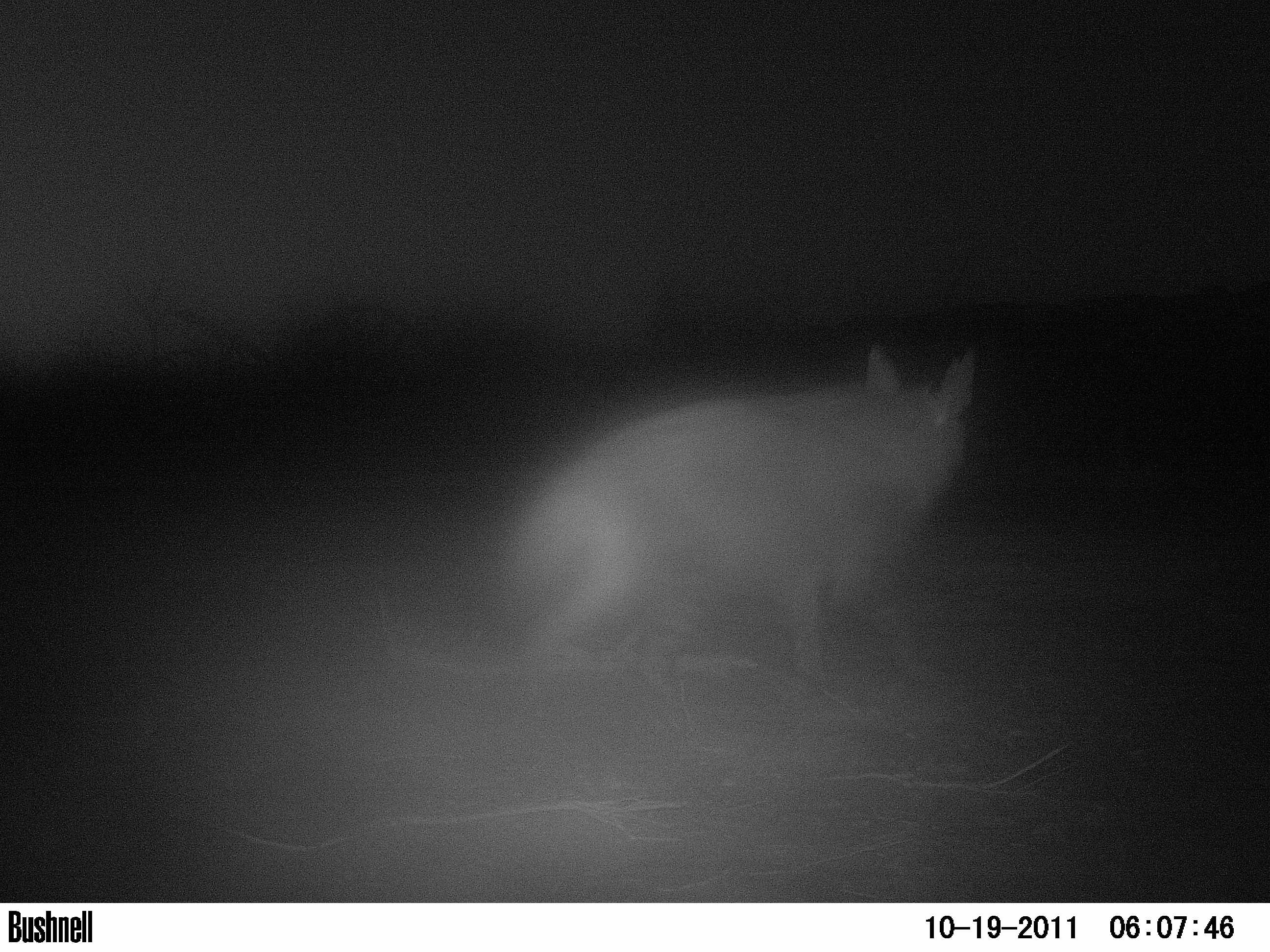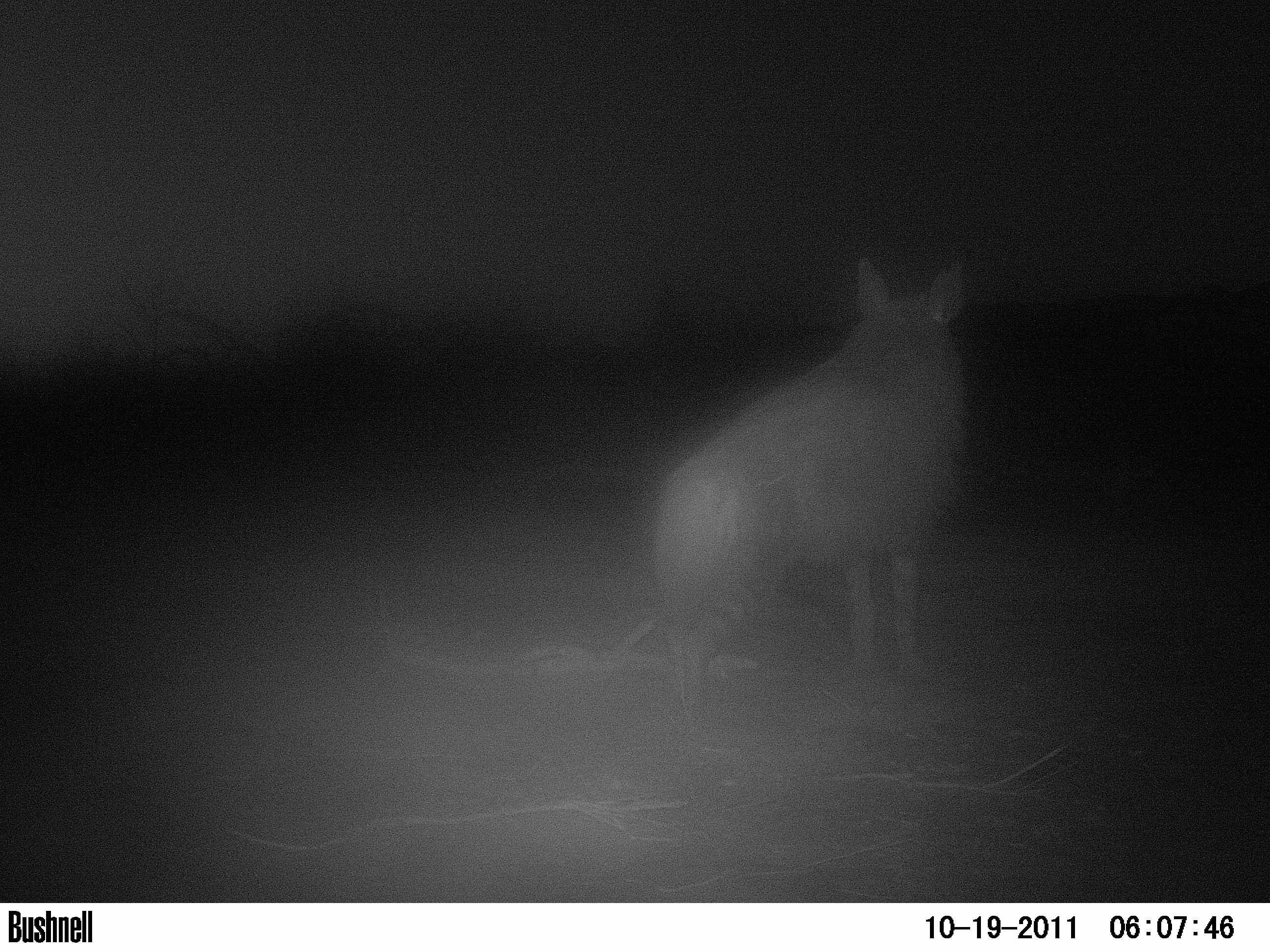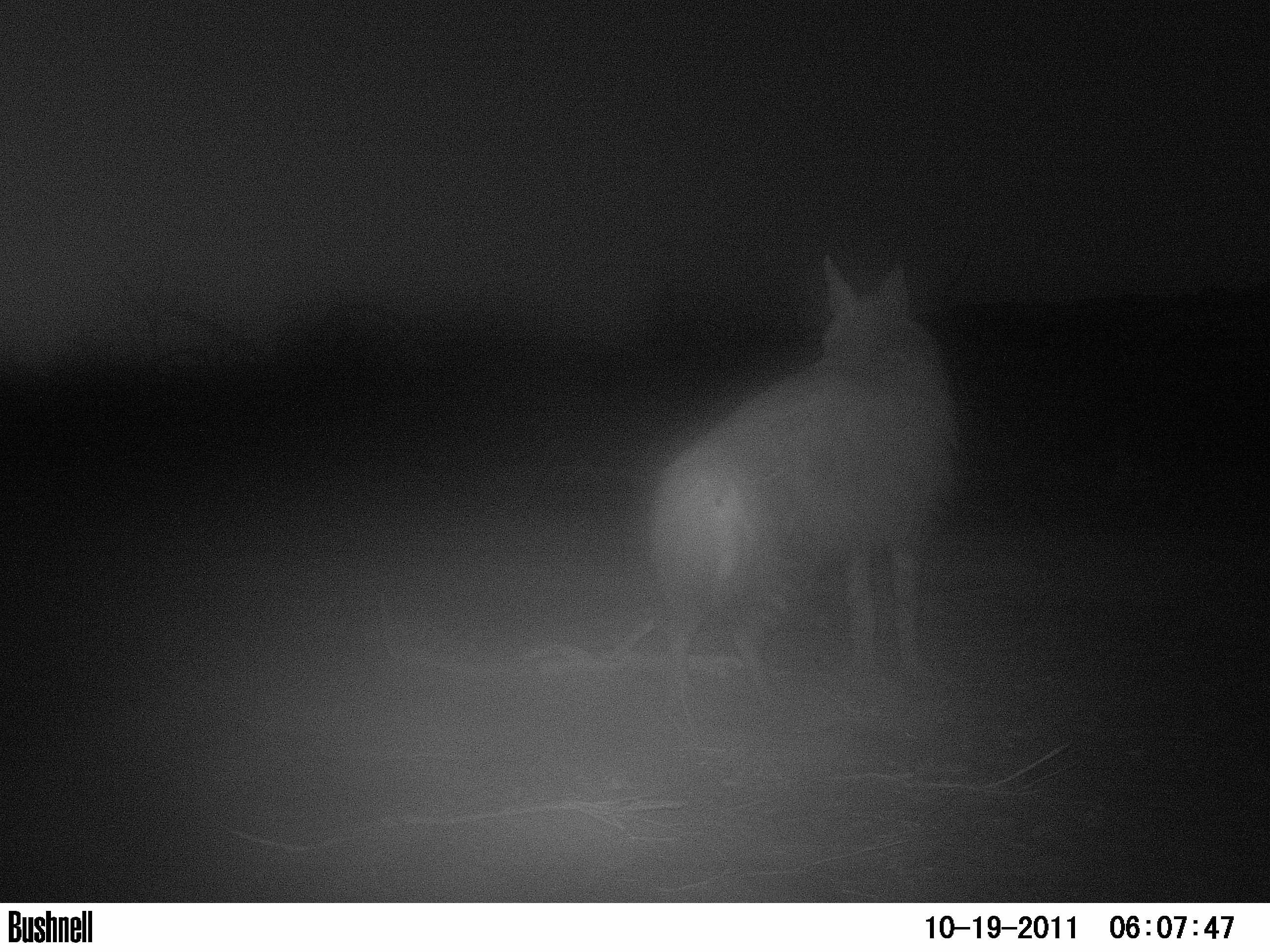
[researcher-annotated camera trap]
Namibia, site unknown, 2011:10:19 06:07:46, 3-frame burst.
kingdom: Animalia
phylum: Chordata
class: Mammalia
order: Carnivora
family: Hyaenidae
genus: Parahyaena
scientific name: Parahyaena brunnea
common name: brown hyena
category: hyaena brunnea